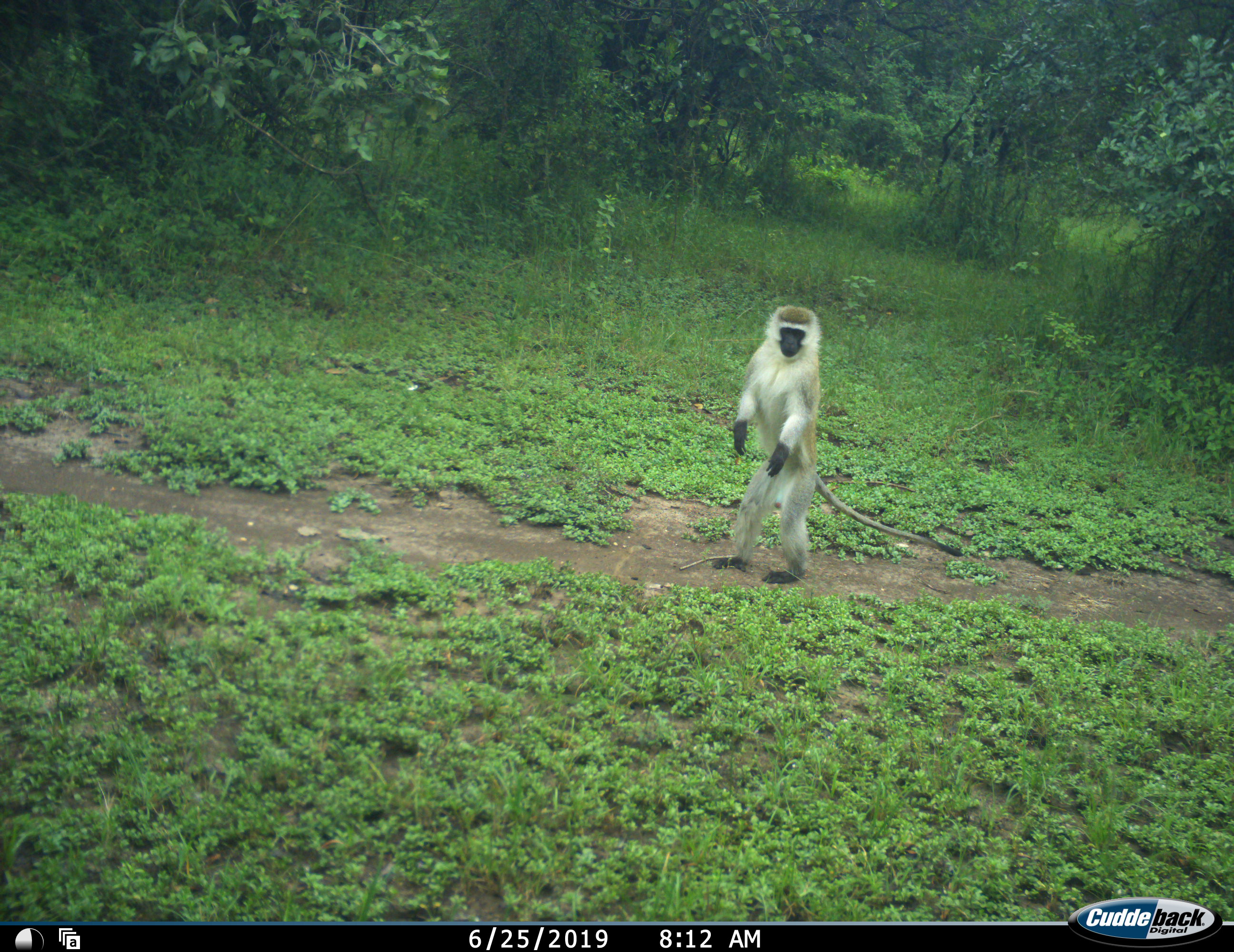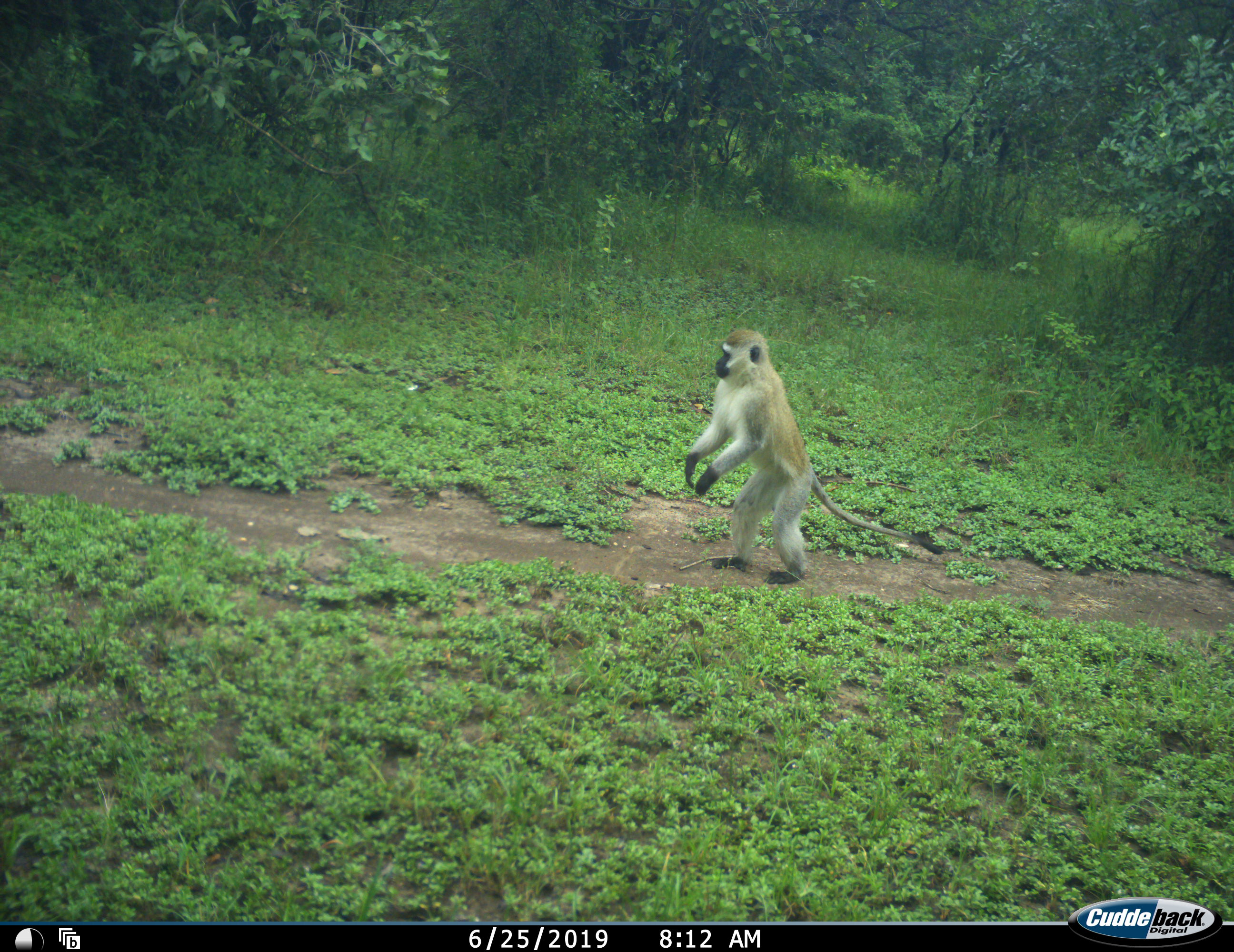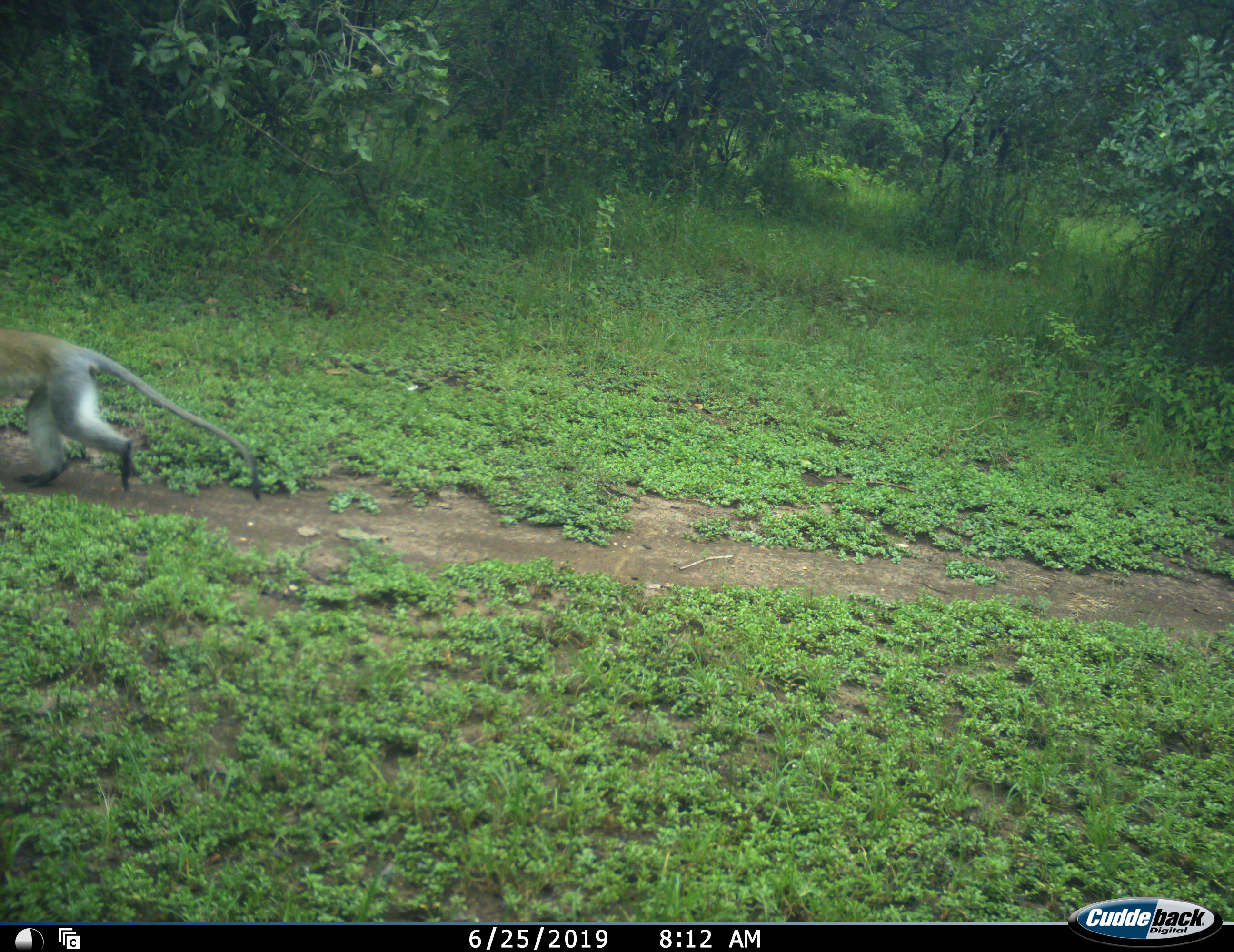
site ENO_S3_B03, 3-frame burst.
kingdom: Animalia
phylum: Chordata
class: Mammalia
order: Primates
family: Cercopithecidae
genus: Chlorocebus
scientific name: Chlorocebus pygerythrus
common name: vervet monkey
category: monkeyvervet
Monkeyvervet (vervet monkey) (Chlorocebus pygerythrus), count 1. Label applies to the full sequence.